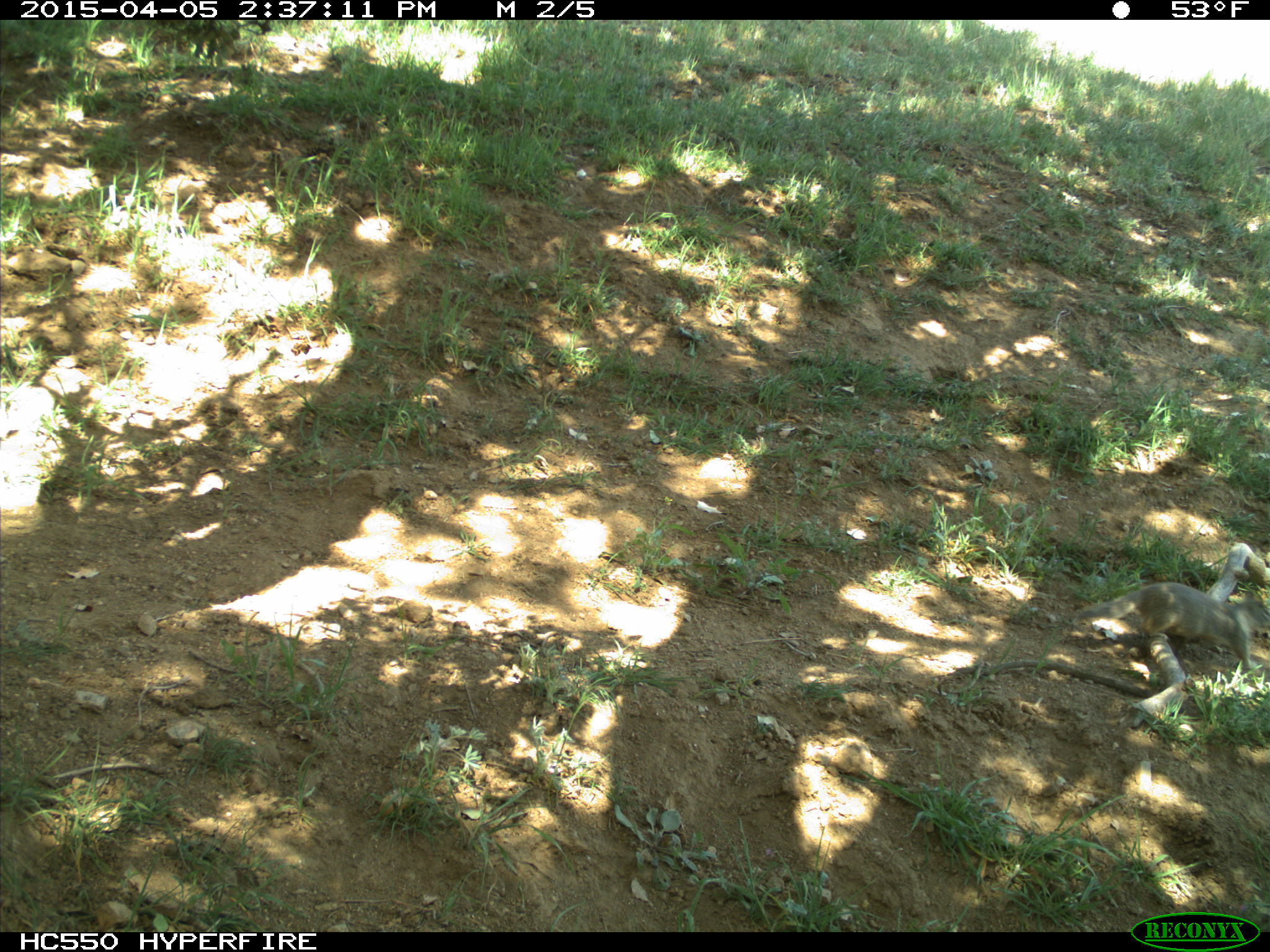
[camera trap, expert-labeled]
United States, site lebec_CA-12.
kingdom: Animalia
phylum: Chordata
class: Mammalia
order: Rodentia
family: Sciuridae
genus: Otospermophilus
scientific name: Otospermophilus beecheyi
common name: california ground squirrel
Otospermophilus beecheyi (california ground squirrel).